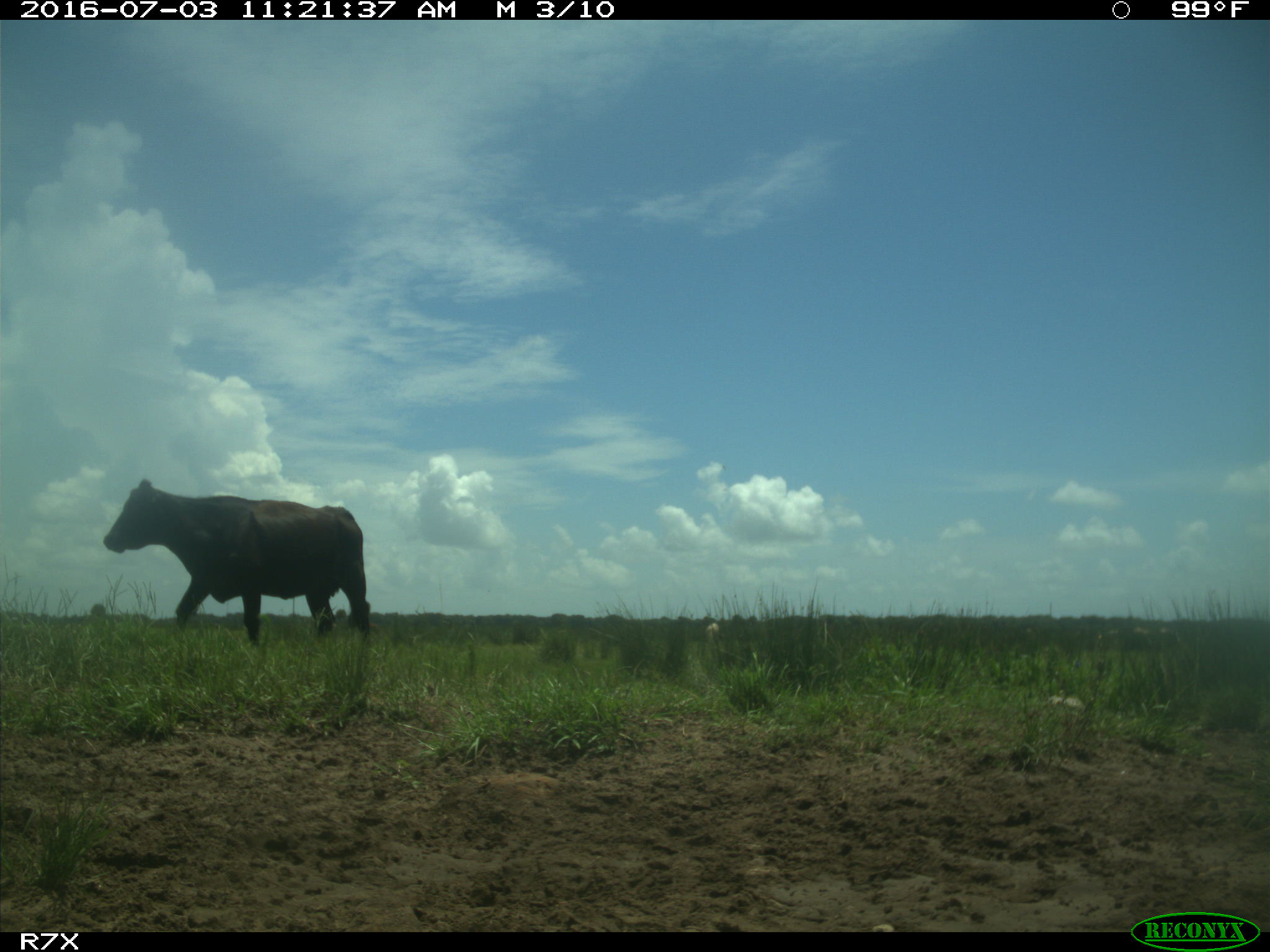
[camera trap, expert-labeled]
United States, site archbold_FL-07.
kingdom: Animalia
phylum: Chordata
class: Mammalia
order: Artiodactyla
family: Bovidae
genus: Bos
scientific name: Bos taurus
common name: domestic cow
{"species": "Bos taurus (domestic cow)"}